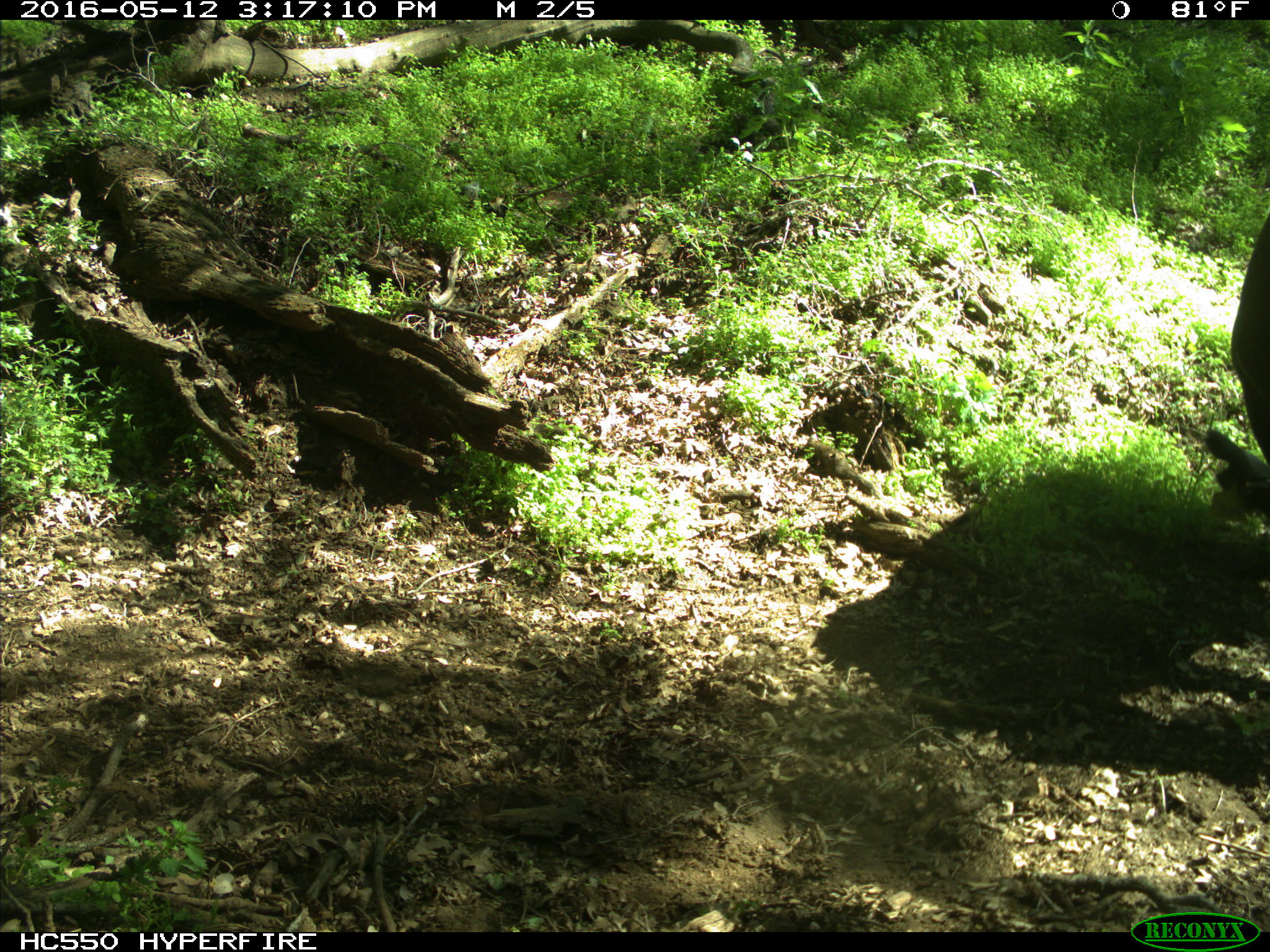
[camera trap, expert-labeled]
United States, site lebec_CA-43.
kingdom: Animalia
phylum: Chordata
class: Mammalia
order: Artiodactyla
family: Bovidae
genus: Bos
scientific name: Bos taurus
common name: domestic cow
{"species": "Bos taurus (domestic cow)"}